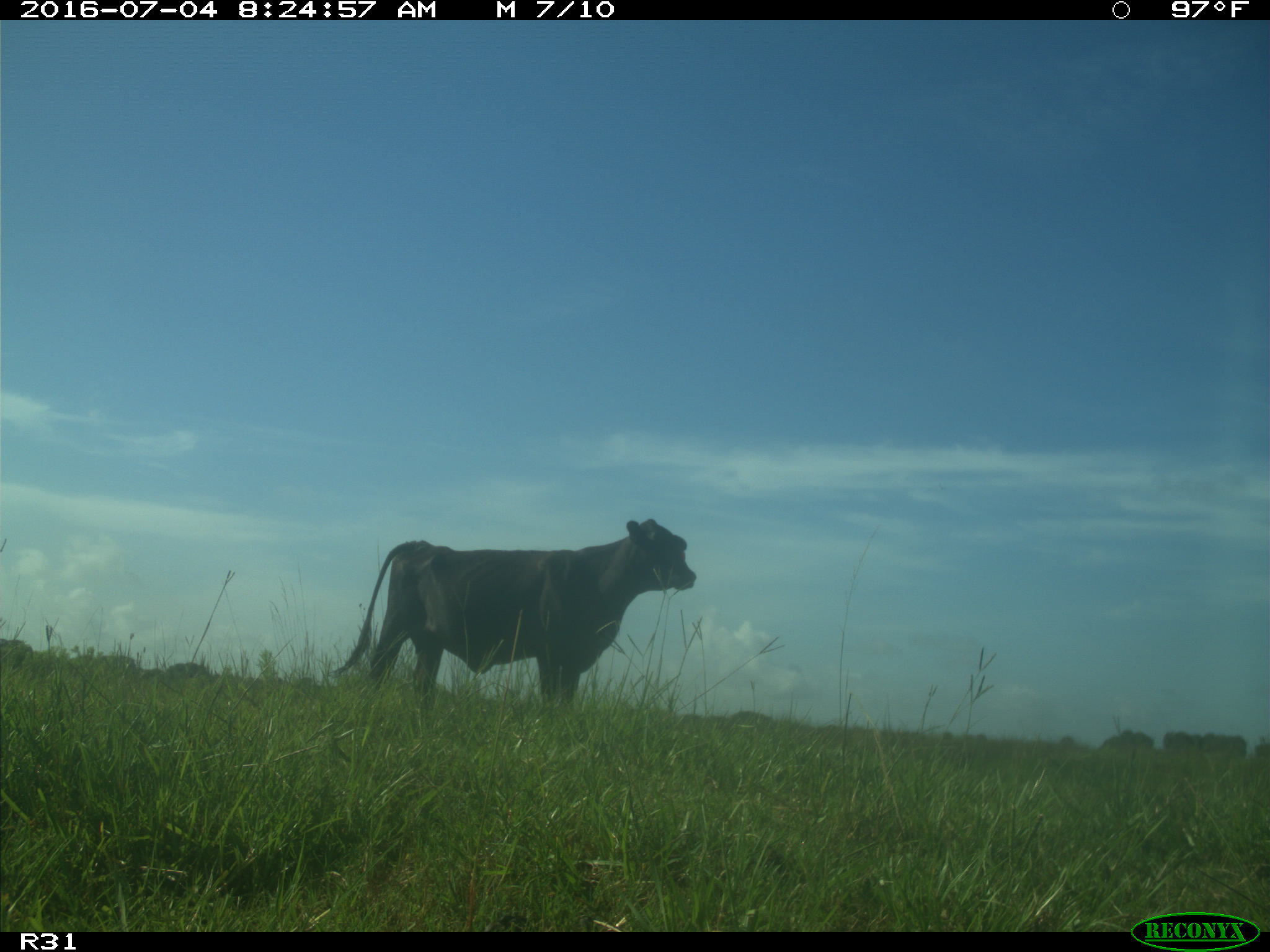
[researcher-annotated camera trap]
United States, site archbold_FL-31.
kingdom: Animalia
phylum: Chordata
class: Mammalia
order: Artiodactyla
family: Bovidae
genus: Bos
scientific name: Bos taurus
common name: domestic cow